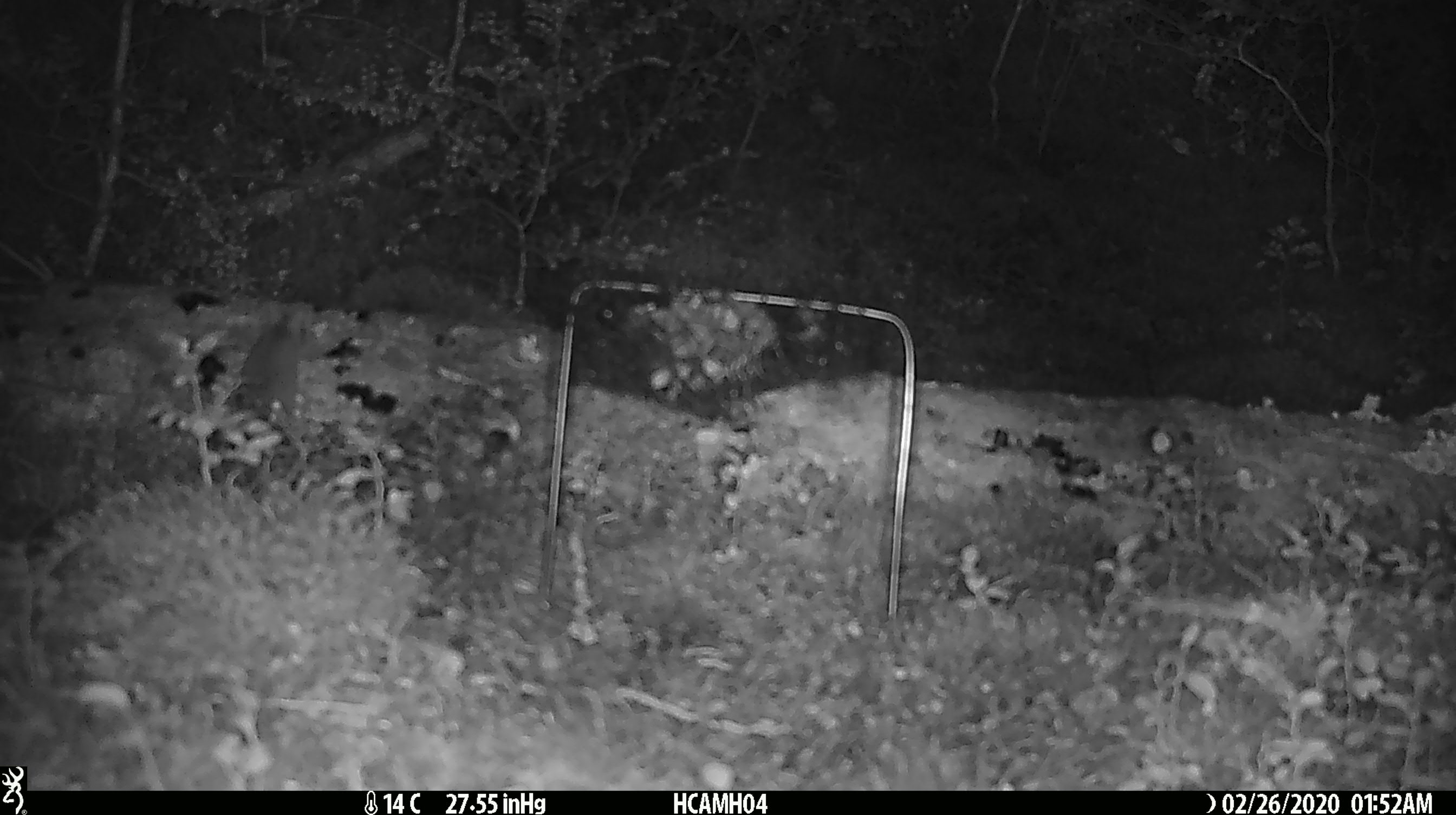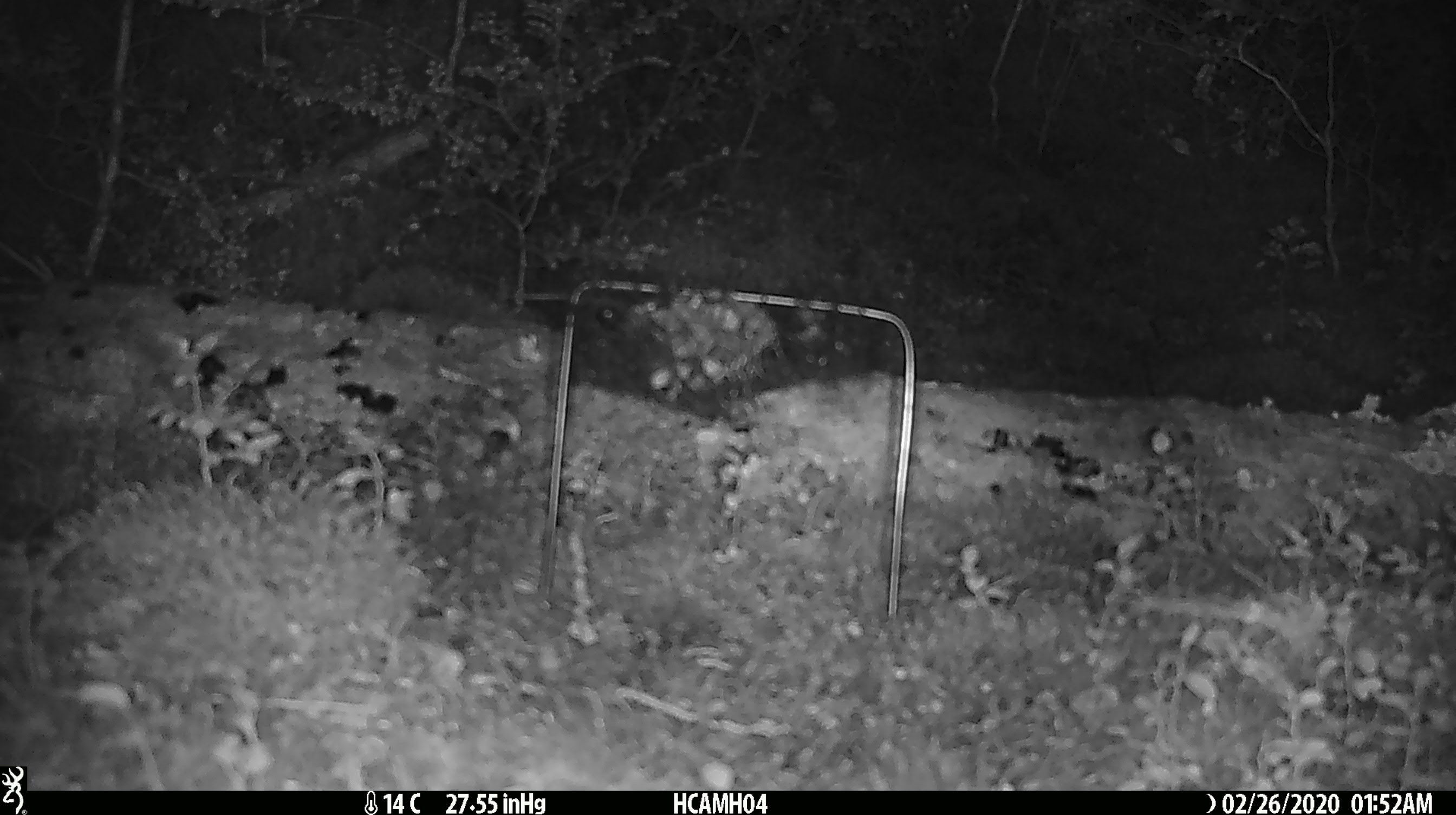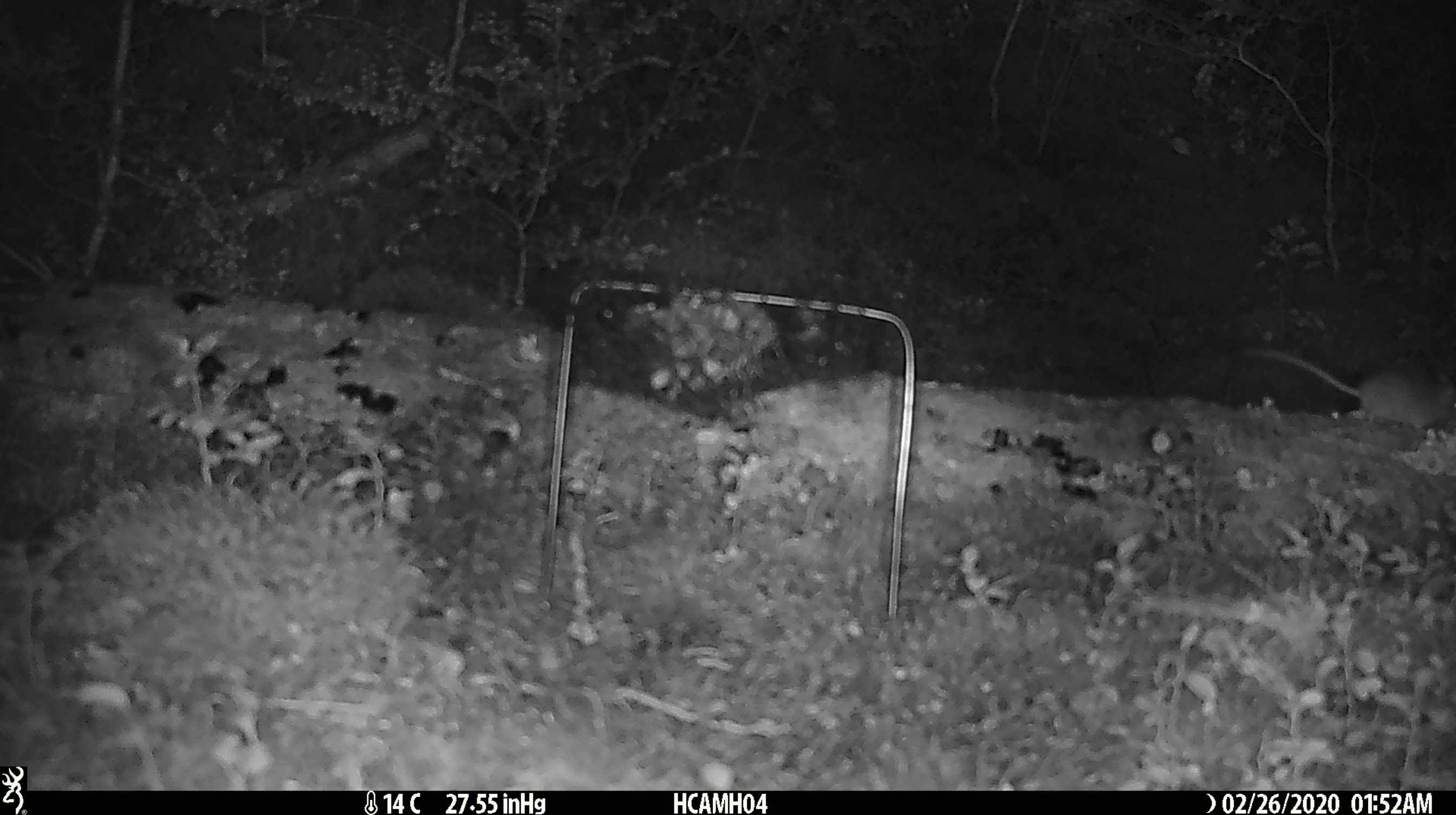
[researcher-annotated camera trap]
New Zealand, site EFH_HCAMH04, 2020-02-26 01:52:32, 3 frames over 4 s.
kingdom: Animalia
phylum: Chordata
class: Mammalia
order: Rodentia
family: Muridae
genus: Mus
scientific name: Mus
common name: mouse